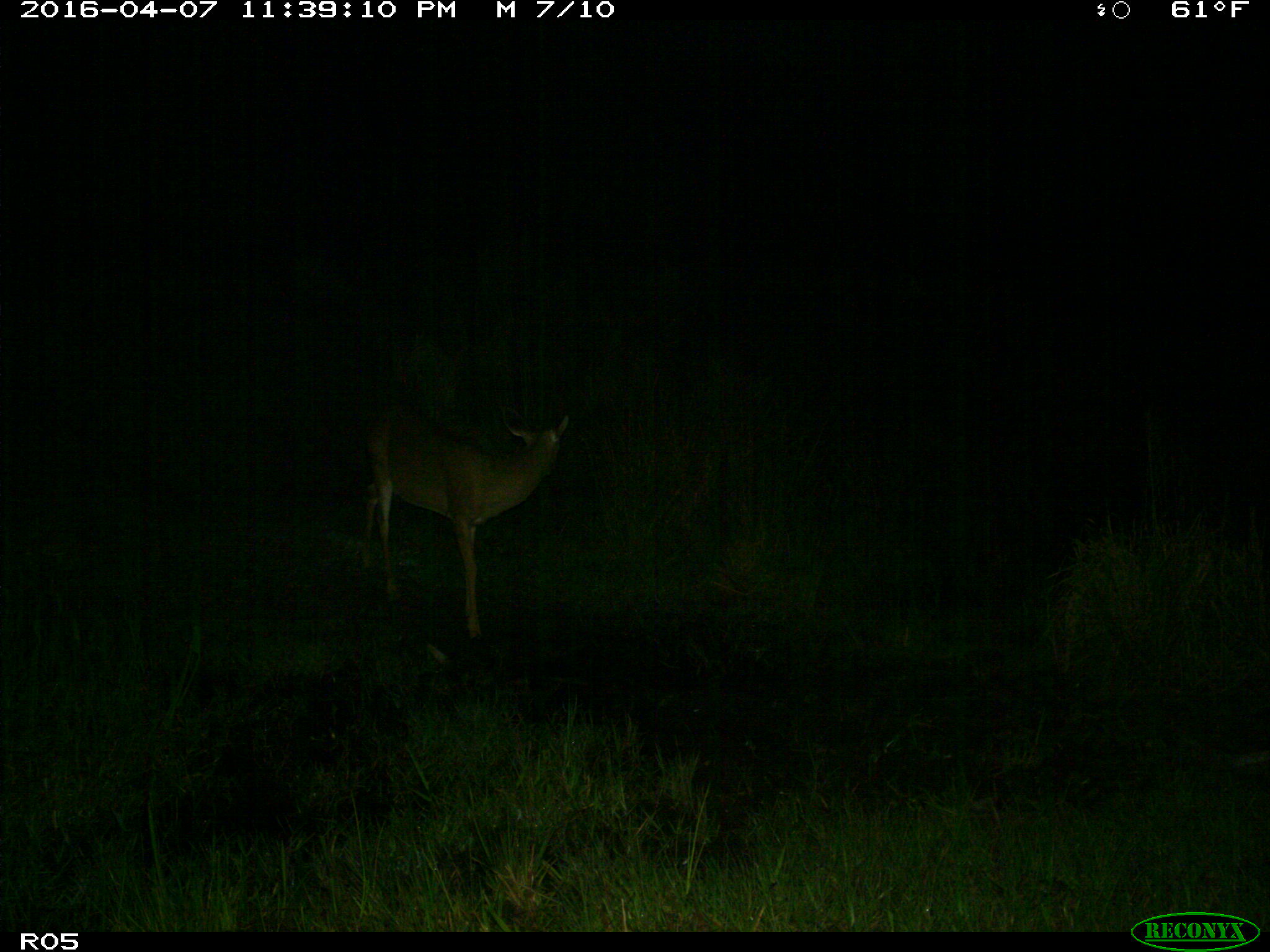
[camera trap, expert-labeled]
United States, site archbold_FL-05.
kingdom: Animalia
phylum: Chordata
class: Mammalia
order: Artiodactyla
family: Cervidae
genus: Odocoileus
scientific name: Odocoileus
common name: deer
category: unidentified deer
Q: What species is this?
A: Unidentified deer (deer) (Odocoileus).